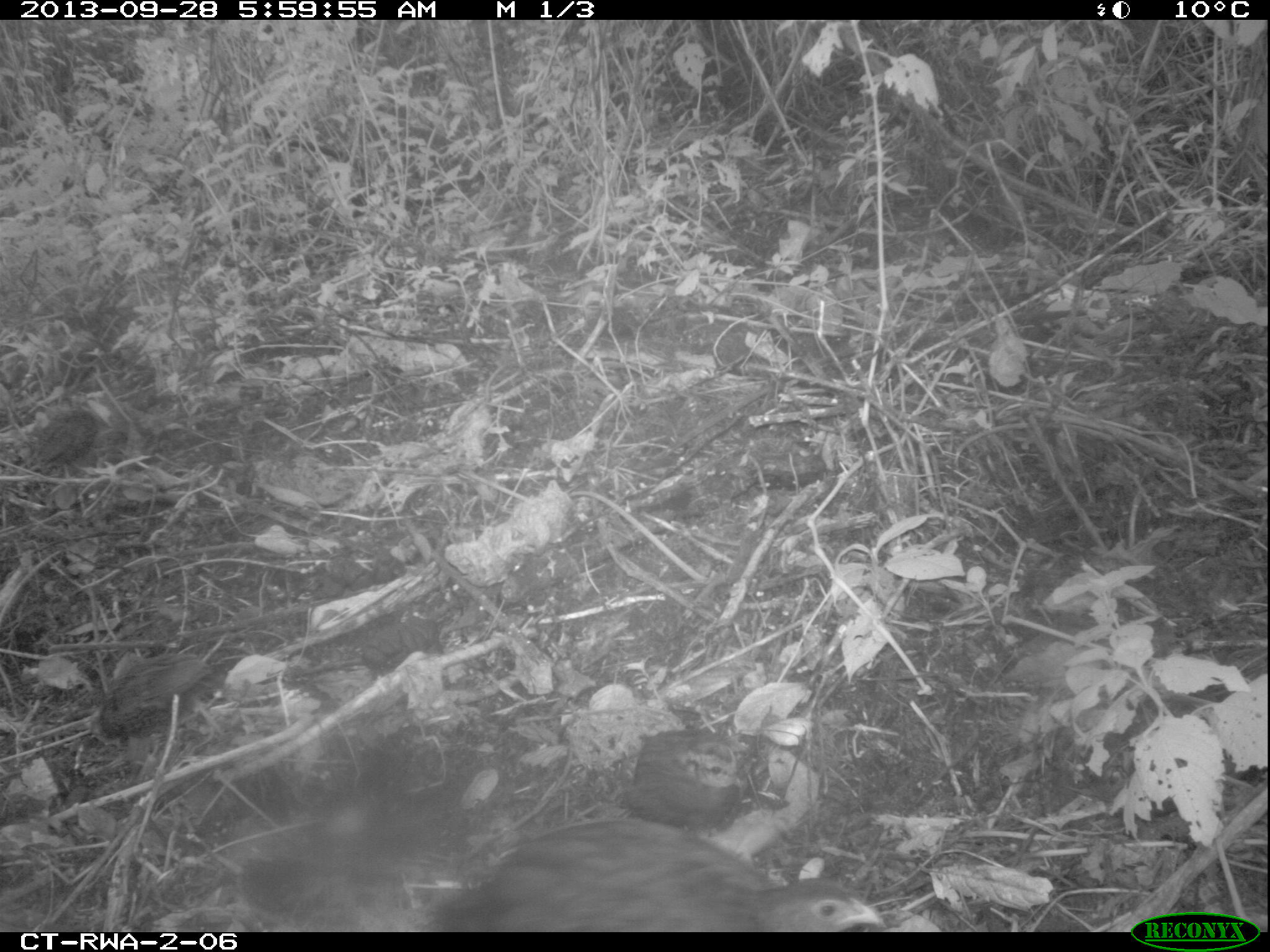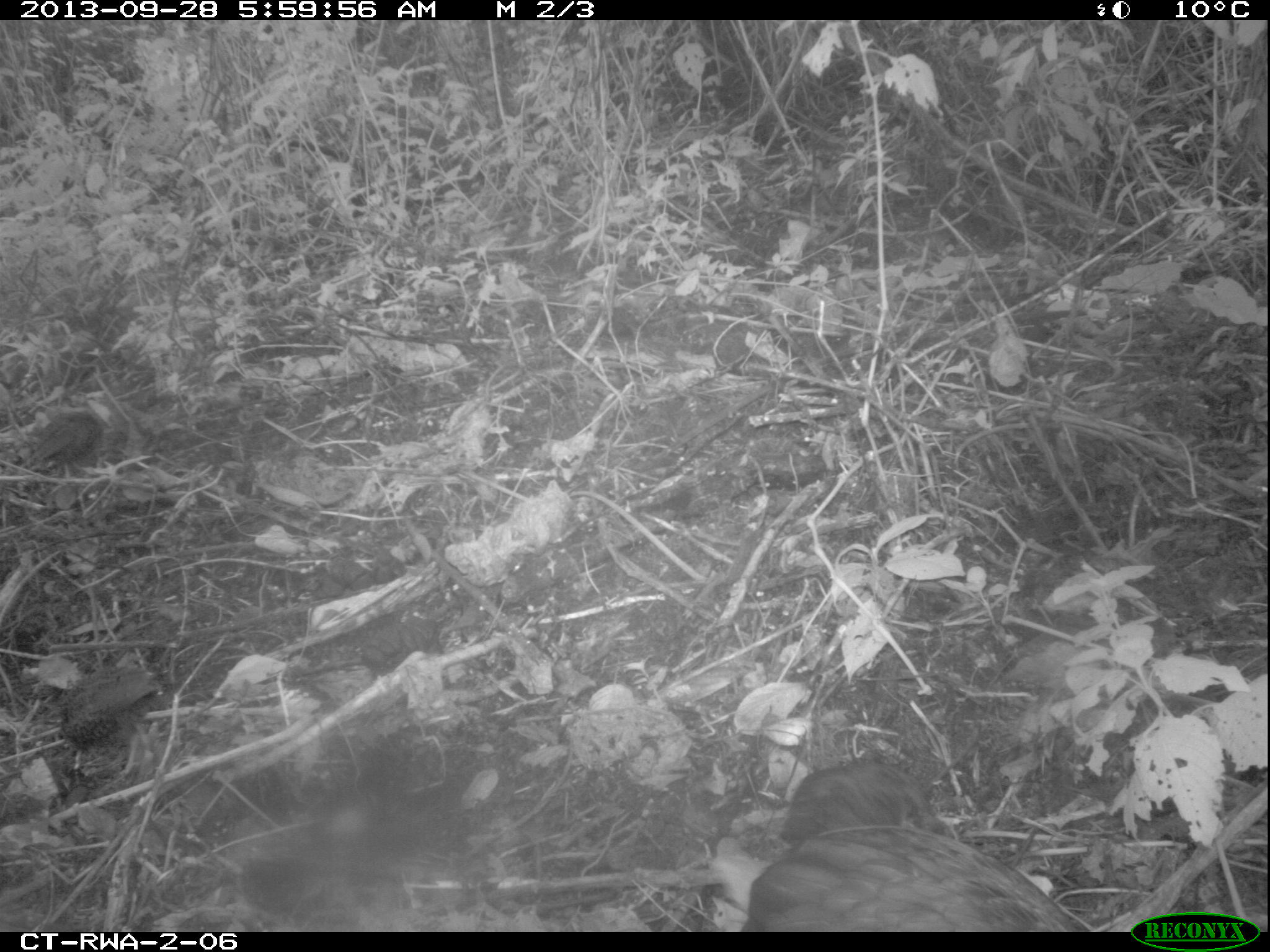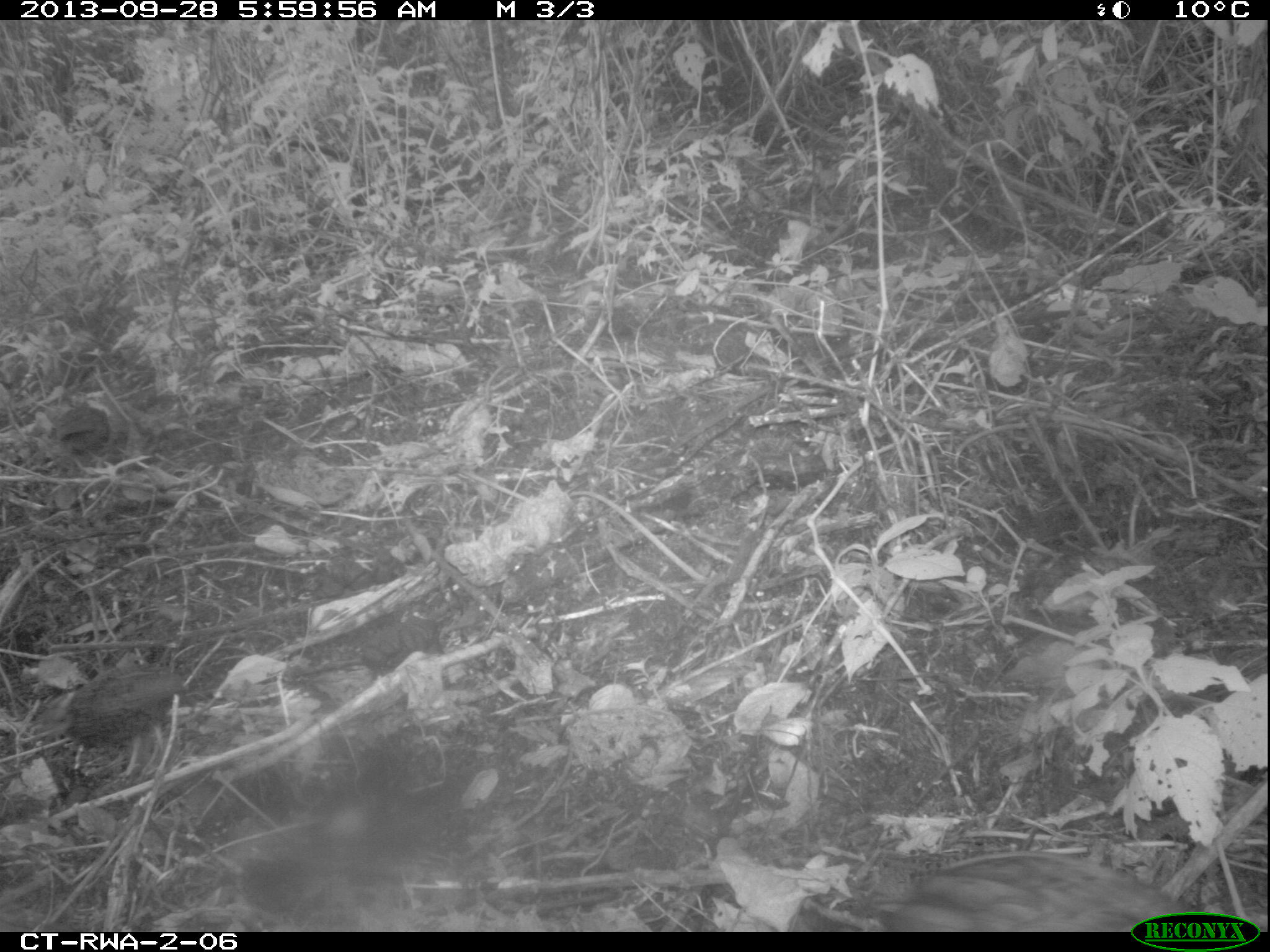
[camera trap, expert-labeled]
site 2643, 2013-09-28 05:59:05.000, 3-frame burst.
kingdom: Animalia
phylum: Chordata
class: Aves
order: Galliformes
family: Phasianidae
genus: Pternistis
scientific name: Pternistis nobilis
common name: handsome francolin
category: francolinus nobilis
Francolinus nobilis (handsome francolin) (Pternistis nobilis), count 5.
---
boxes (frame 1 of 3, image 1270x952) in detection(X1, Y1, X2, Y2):
francolinus nobilis: detection(417, 819, 877, 935); detection(48, 644, 209, 745); detection(617, 726, 746, 824); detection(23, 389, 105, 481)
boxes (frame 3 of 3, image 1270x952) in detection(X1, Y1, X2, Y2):
francolinus nobilis: detection(870, 843, 1197, 933); detection(25, 652, 188, 783); detection(49, 389, 111, 472)